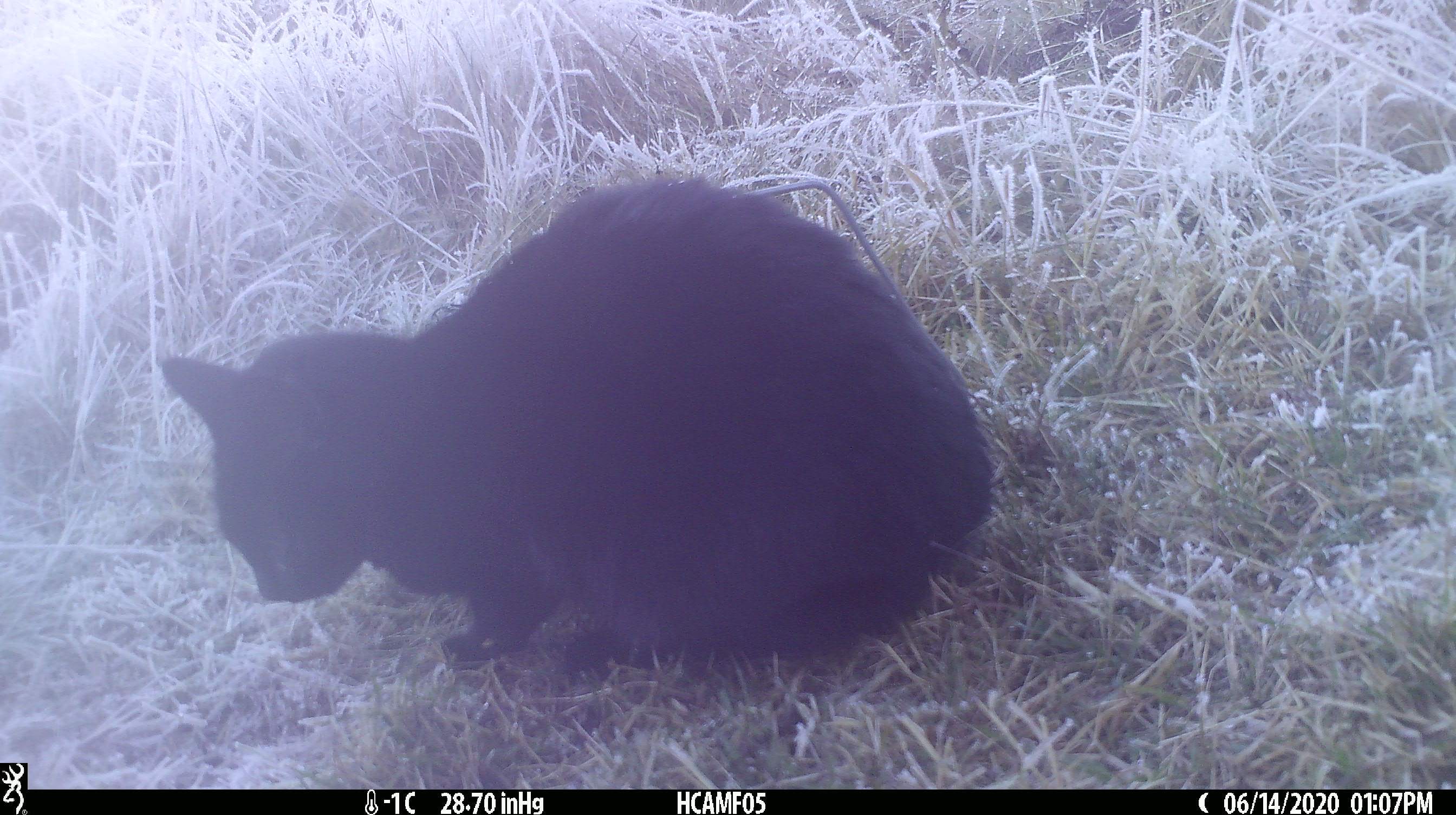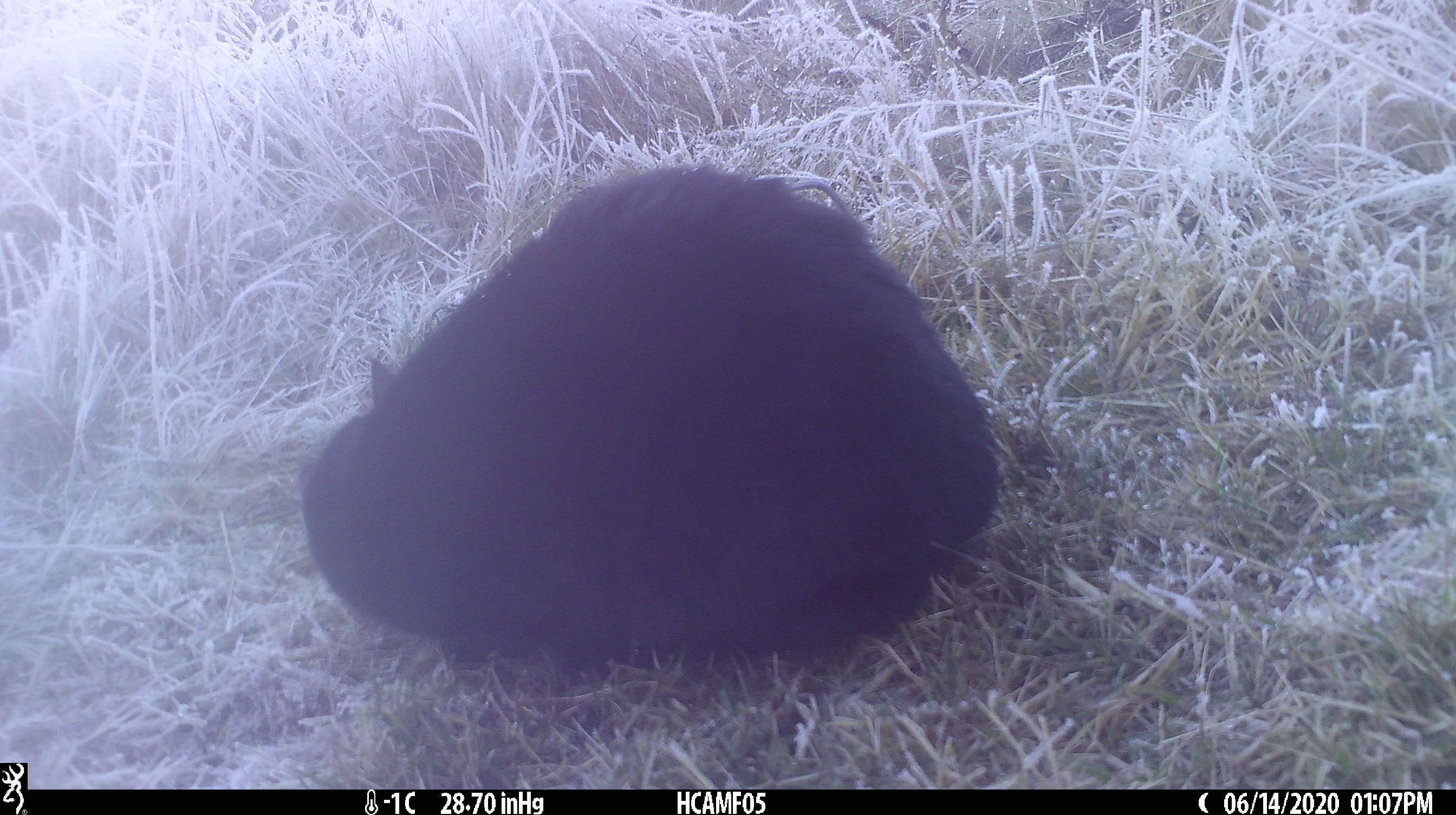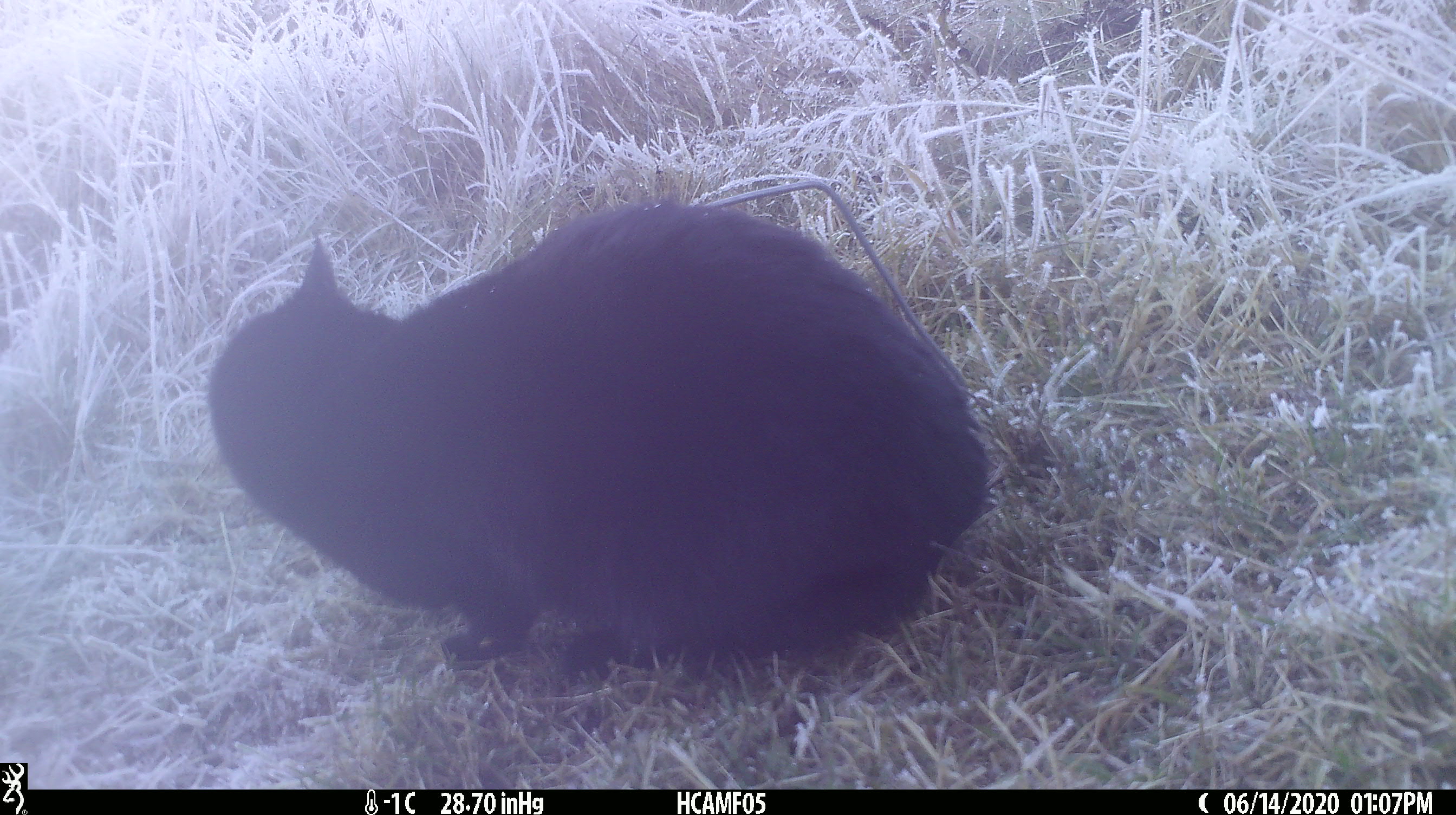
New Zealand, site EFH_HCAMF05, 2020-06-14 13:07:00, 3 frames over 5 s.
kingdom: Animalia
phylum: Chordata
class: Mammalia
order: Carnivora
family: Felidae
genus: Felis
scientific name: Felis catus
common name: domestic cat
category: cat